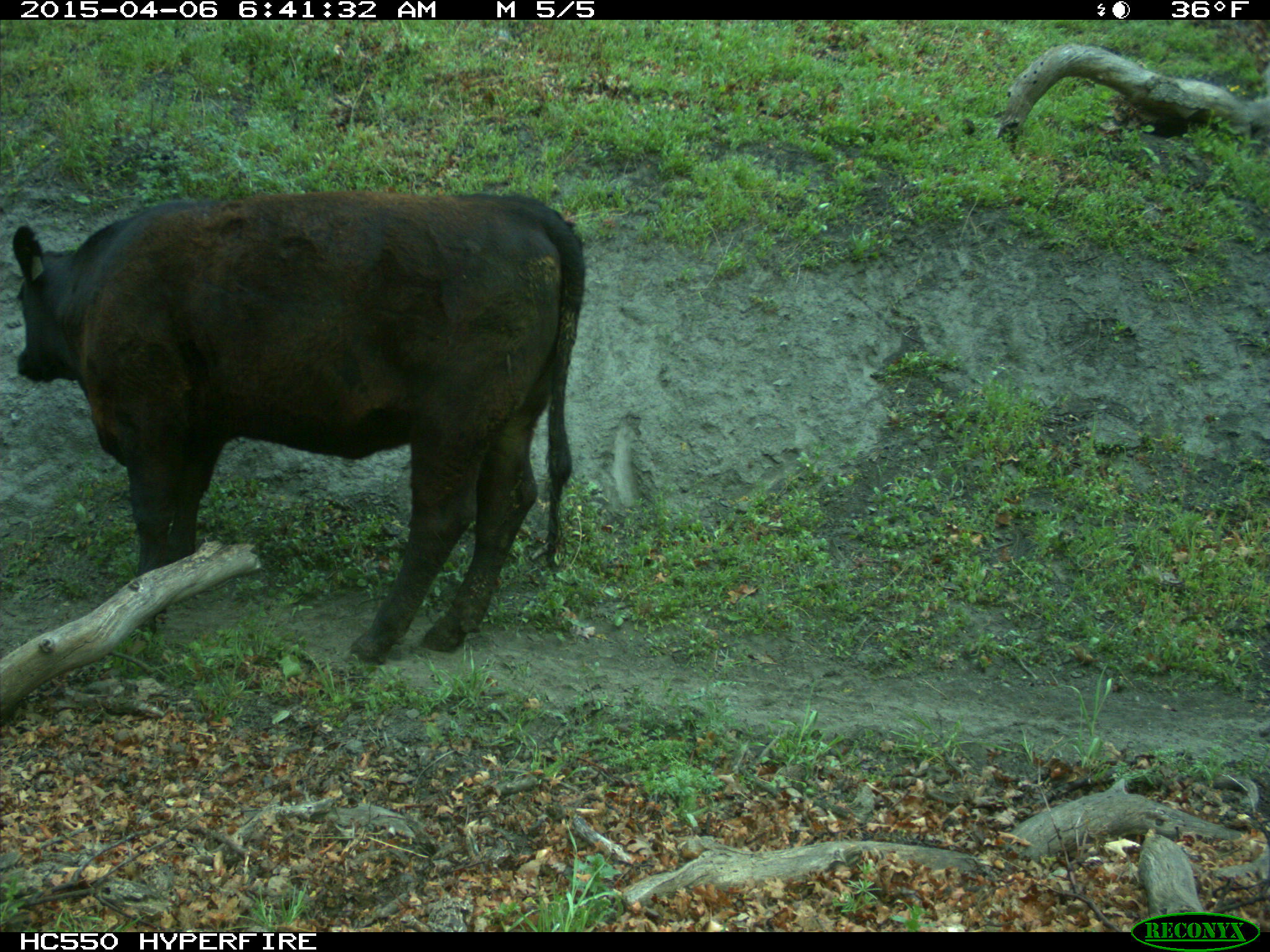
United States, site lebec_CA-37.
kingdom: Animalia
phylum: Chordata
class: Mammalia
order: Artiodactyla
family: Bovidae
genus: Bos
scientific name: Bos taurus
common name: domestic cow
Bos taurus (domestic cow).